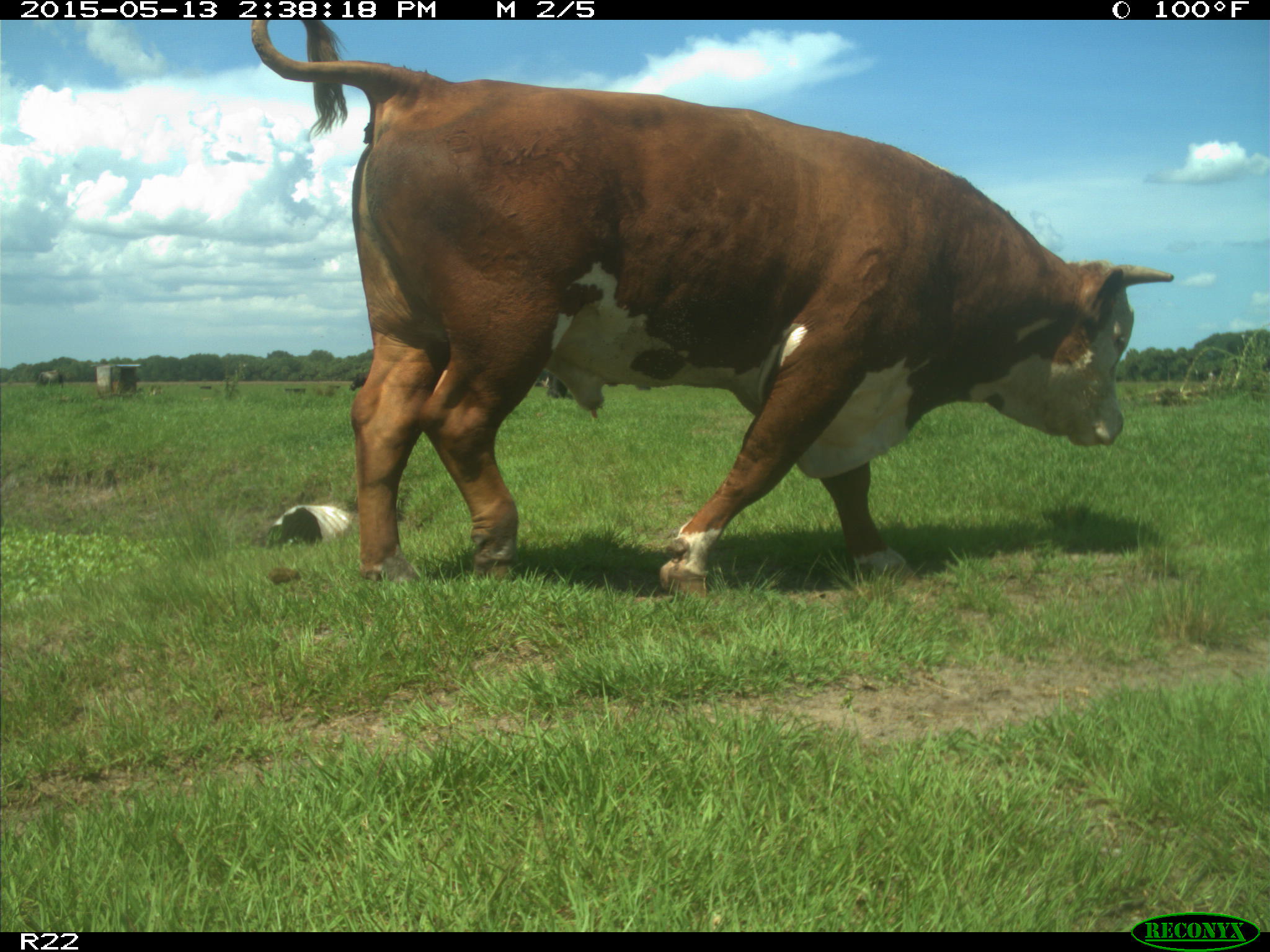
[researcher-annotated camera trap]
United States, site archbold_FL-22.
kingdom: Animalia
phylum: Chordata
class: Mammalia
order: Artiodactyla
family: Bovidae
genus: Bos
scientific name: Bos taurus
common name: domestic cow